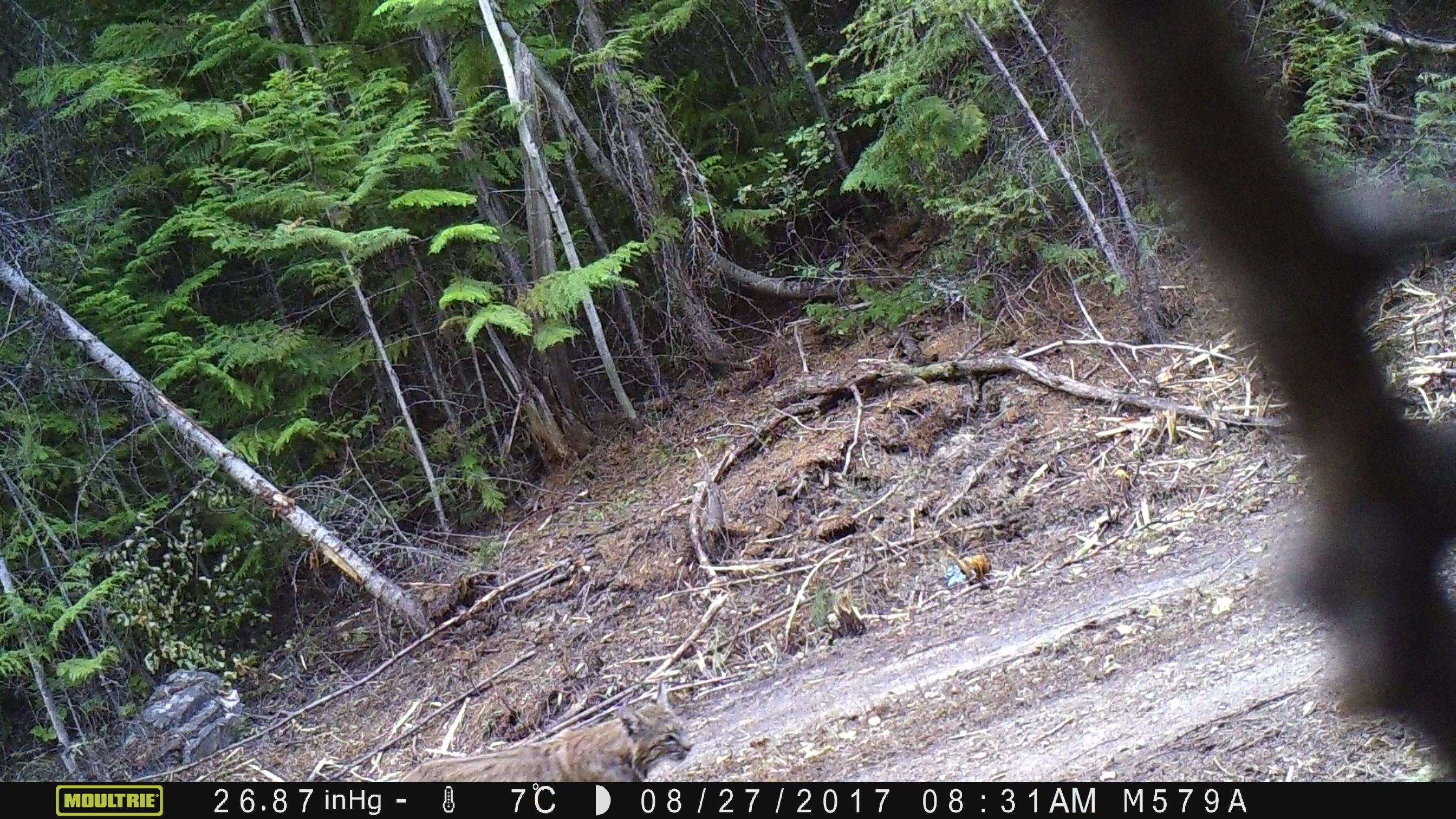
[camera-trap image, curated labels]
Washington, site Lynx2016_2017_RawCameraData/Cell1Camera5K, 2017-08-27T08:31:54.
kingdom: Animalia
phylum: Chordata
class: Mammalia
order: Carnivora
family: Felidae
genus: Lynx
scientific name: Lynx rufus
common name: bobcat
Lynx rufus (bobcat). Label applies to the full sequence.